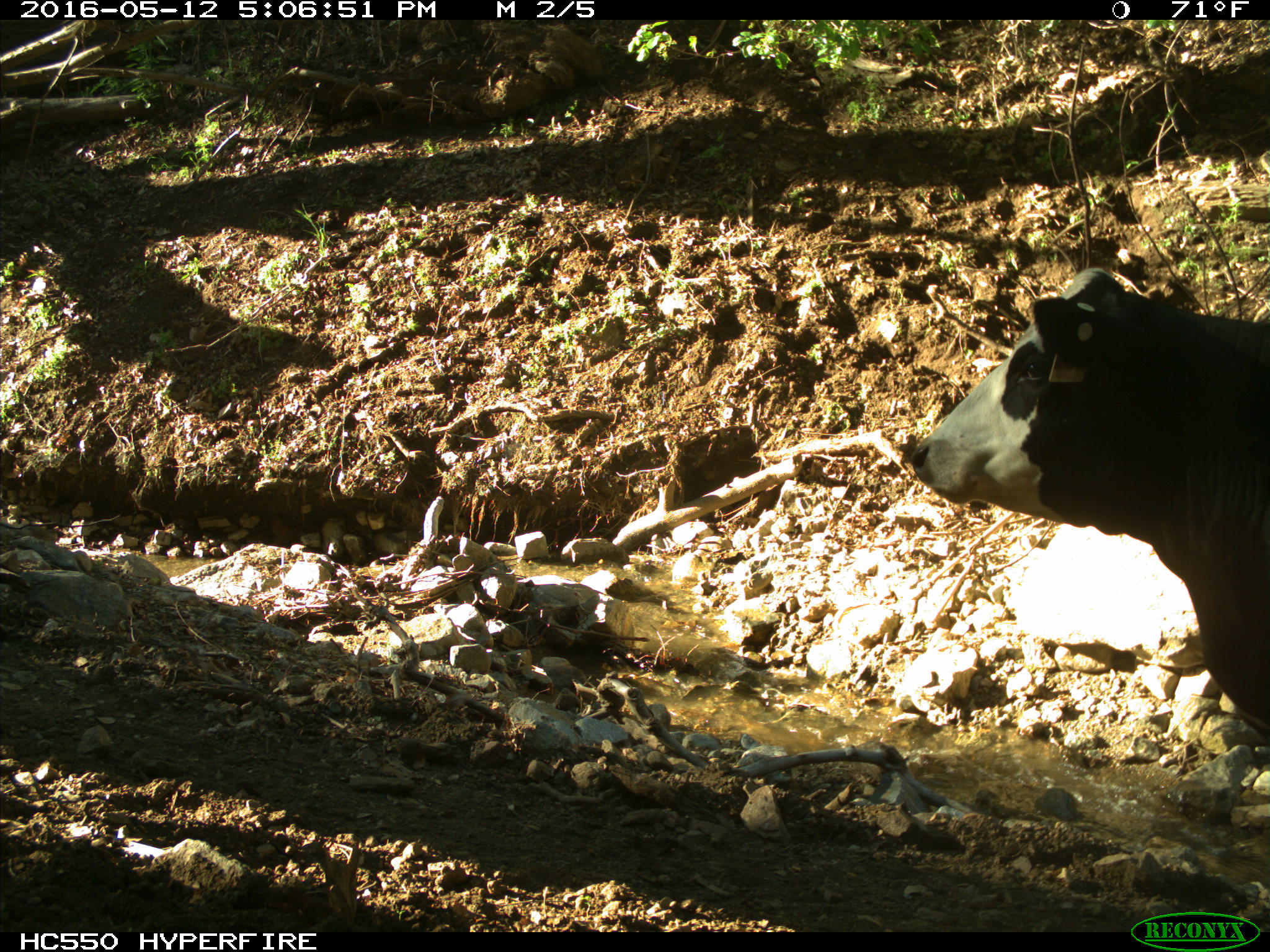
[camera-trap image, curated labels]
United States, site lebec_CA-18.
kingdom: Animalia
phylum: Chordata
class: Mammalia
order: Artiodactyla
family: Bovidae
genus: Bos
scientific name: Bos taurus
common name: domestic cow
Bos taurus (domestic cow).